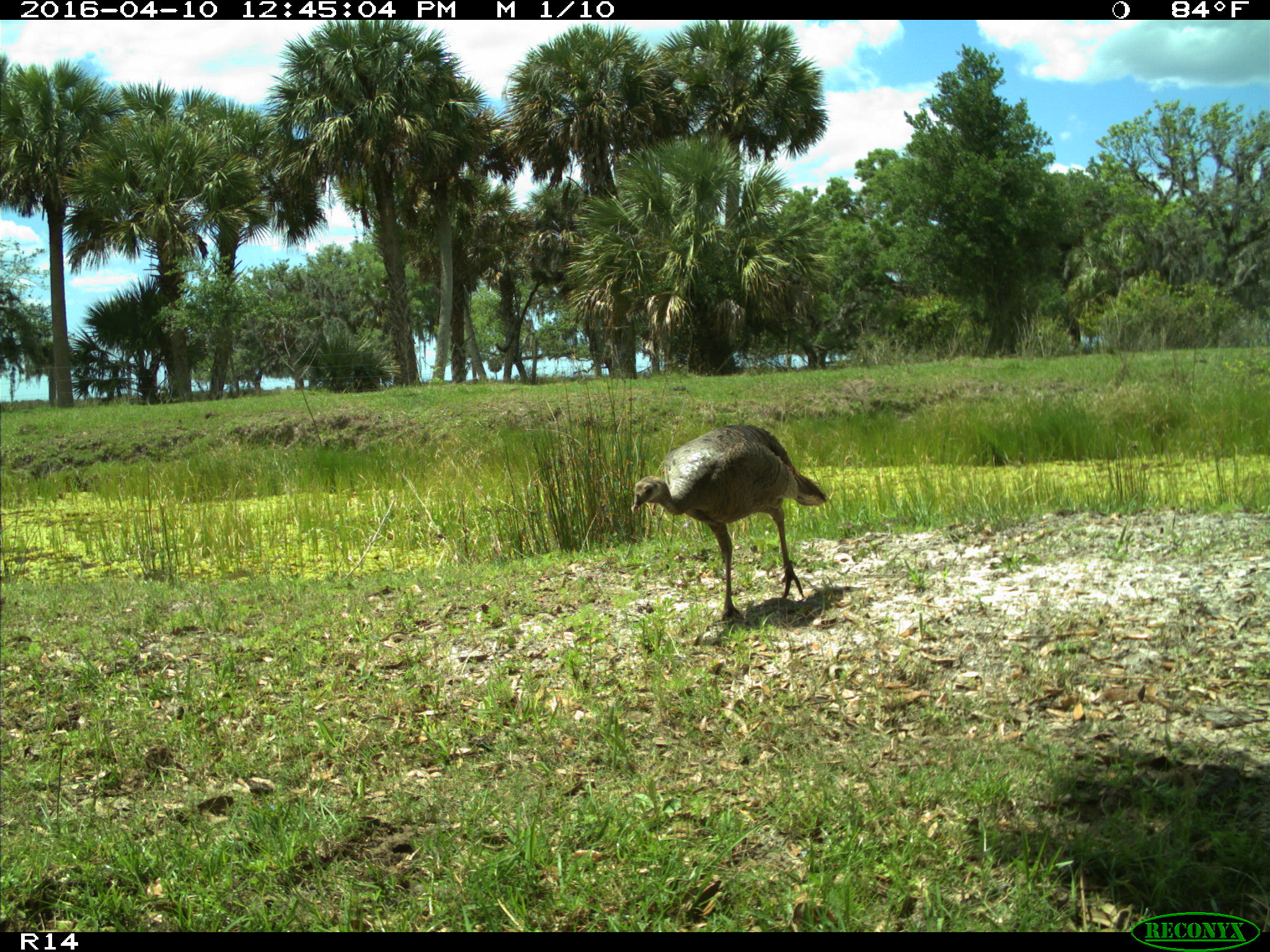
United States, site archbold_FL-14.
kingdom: Animalia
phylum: Chordata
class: Aves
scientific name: Aves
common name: birds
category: unidentified bird